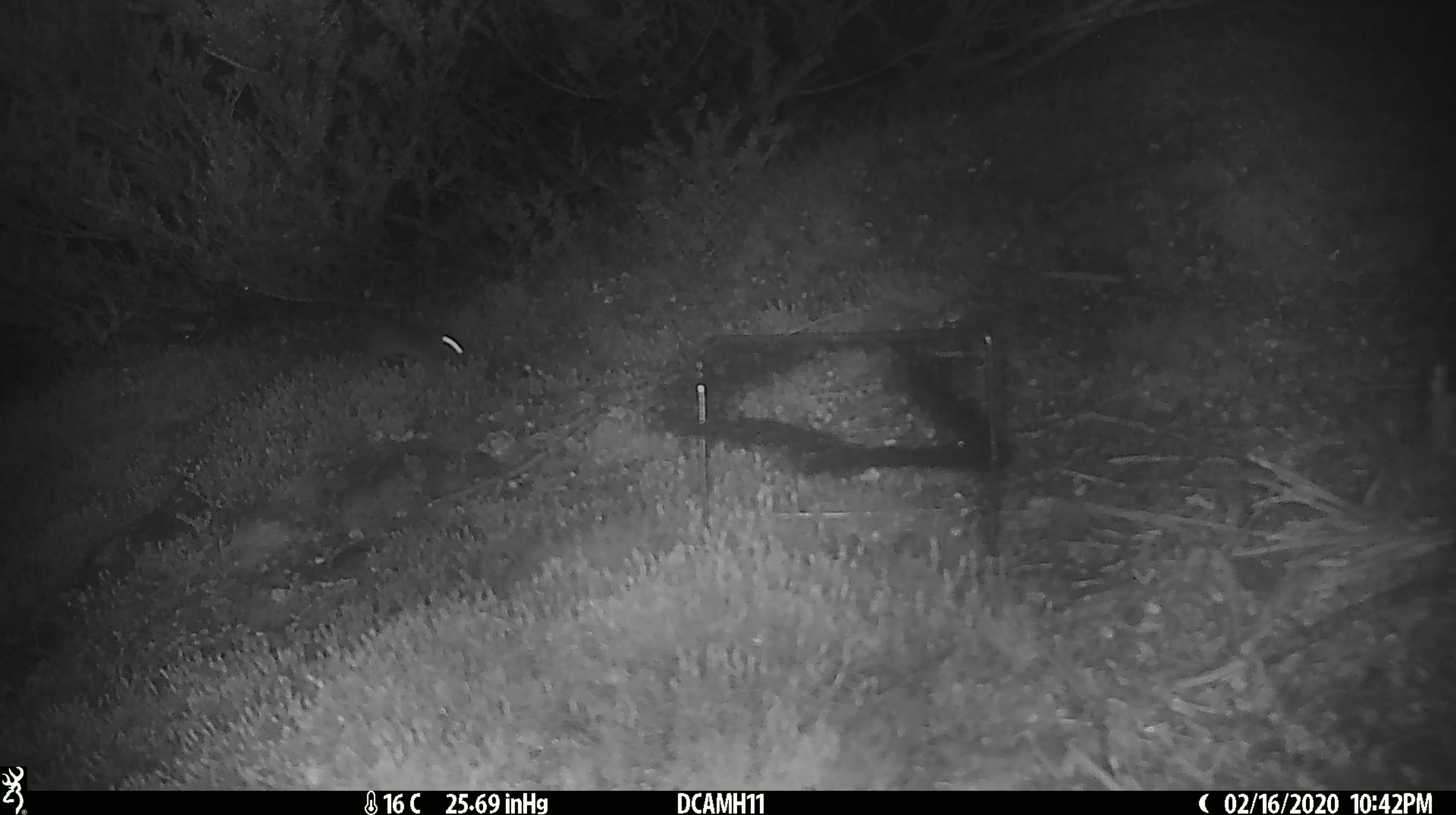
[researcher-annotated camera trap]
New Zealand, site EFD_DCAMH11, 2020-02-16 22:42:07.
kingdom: Animalia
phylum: Chordata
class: Mammalia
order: Rodentia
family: Muridae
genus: Mus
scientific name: Mus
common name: mouse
Mouse (Mus).